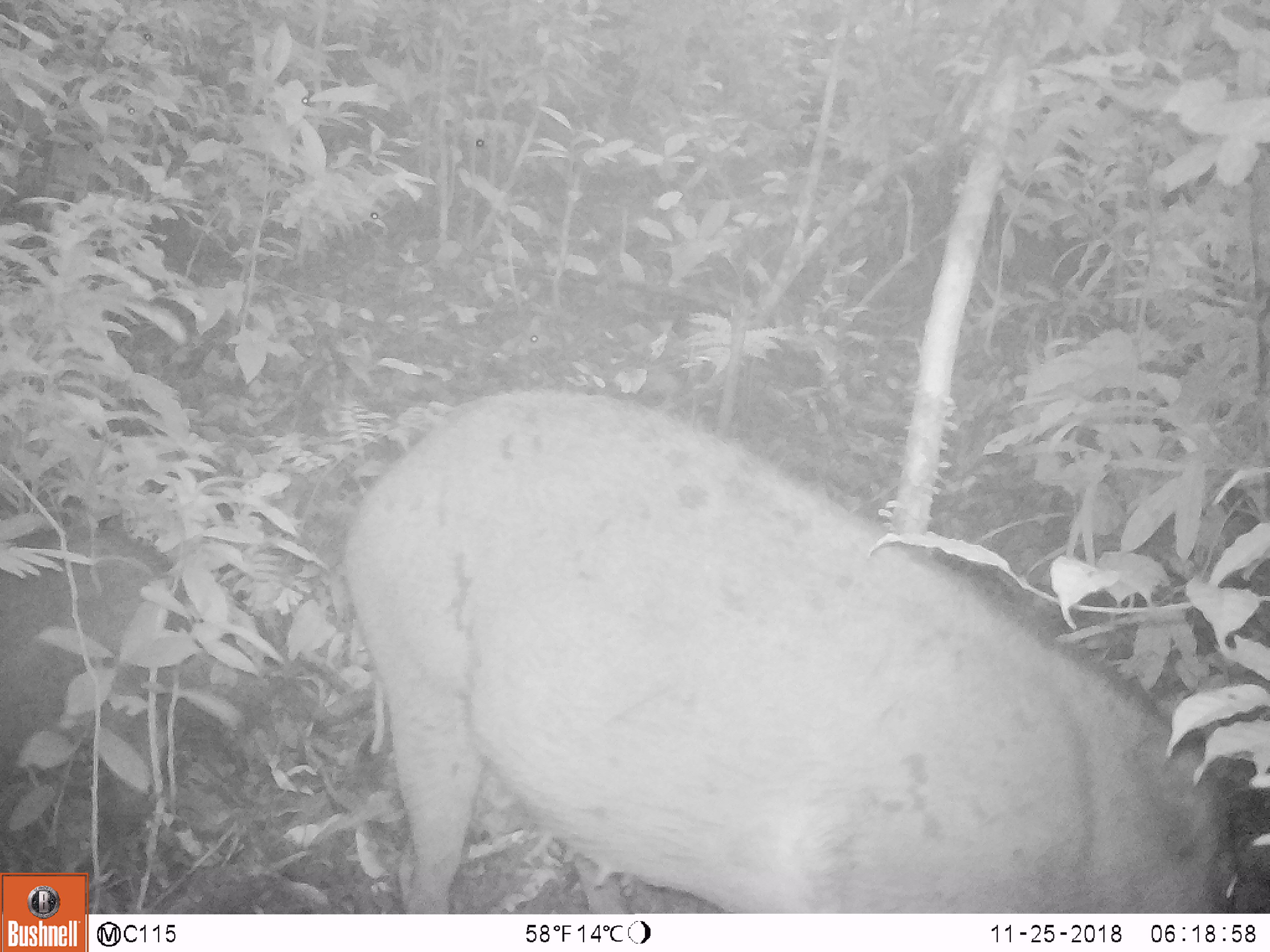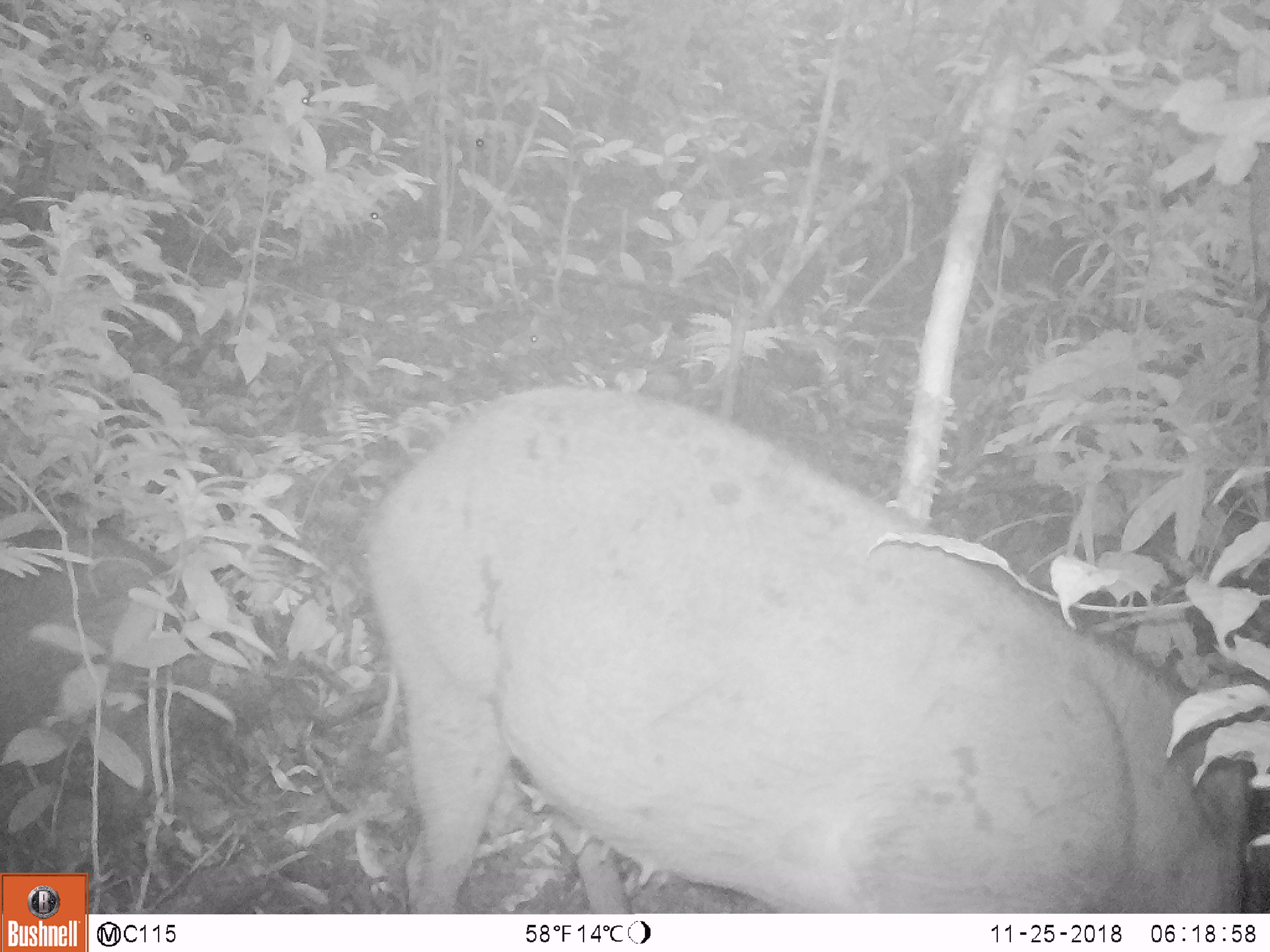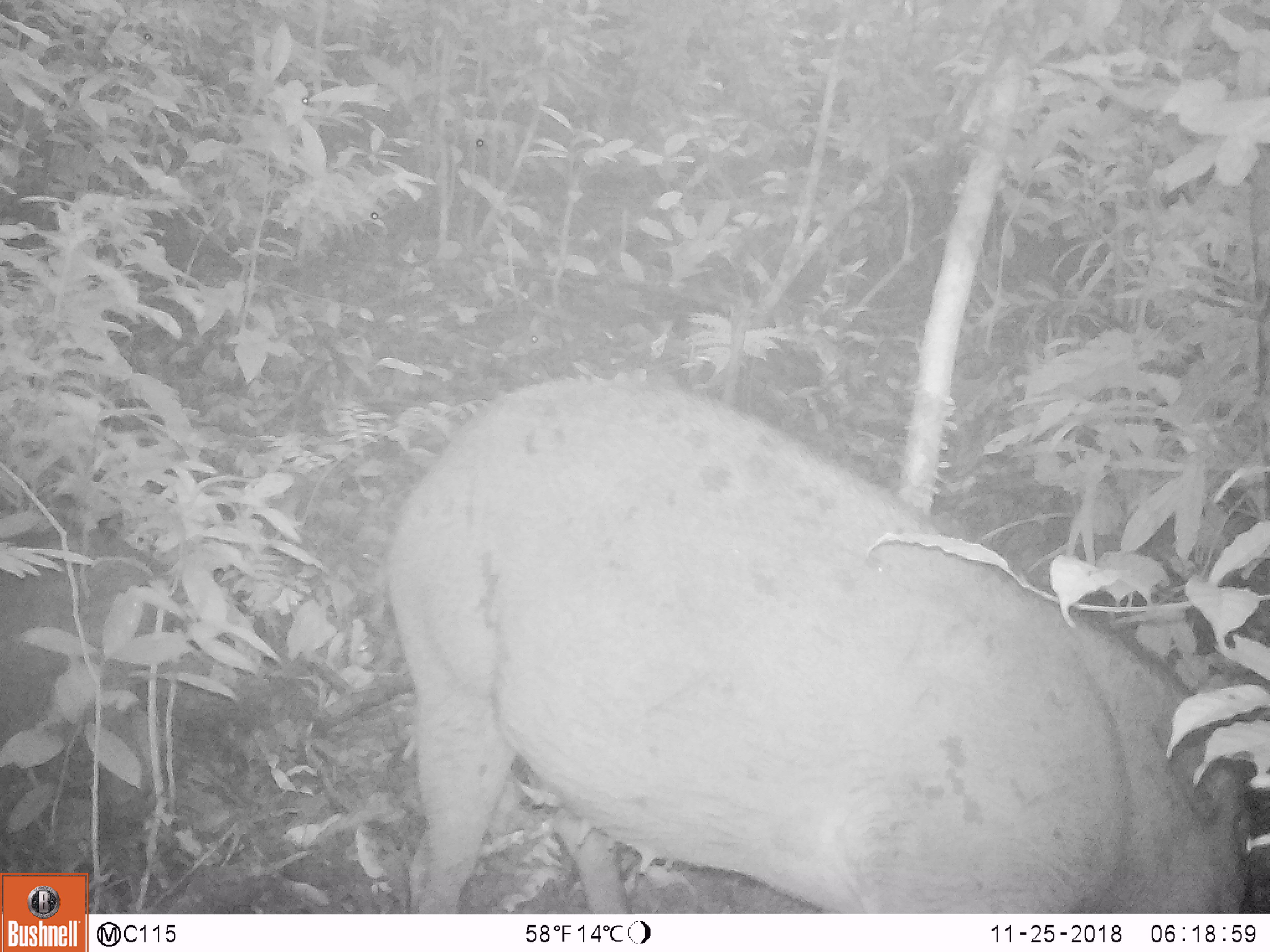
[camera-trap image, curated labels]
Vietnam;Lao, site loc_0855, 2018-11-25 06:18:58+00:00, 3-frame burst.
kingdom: Animalia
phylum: Chordata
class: Mammalia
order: Artiodactyla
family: Suidae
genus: Sus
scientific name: Sus scrofa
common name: eurasian wild pig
Eurasian wild pig (Sus scrofa). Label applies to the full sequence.